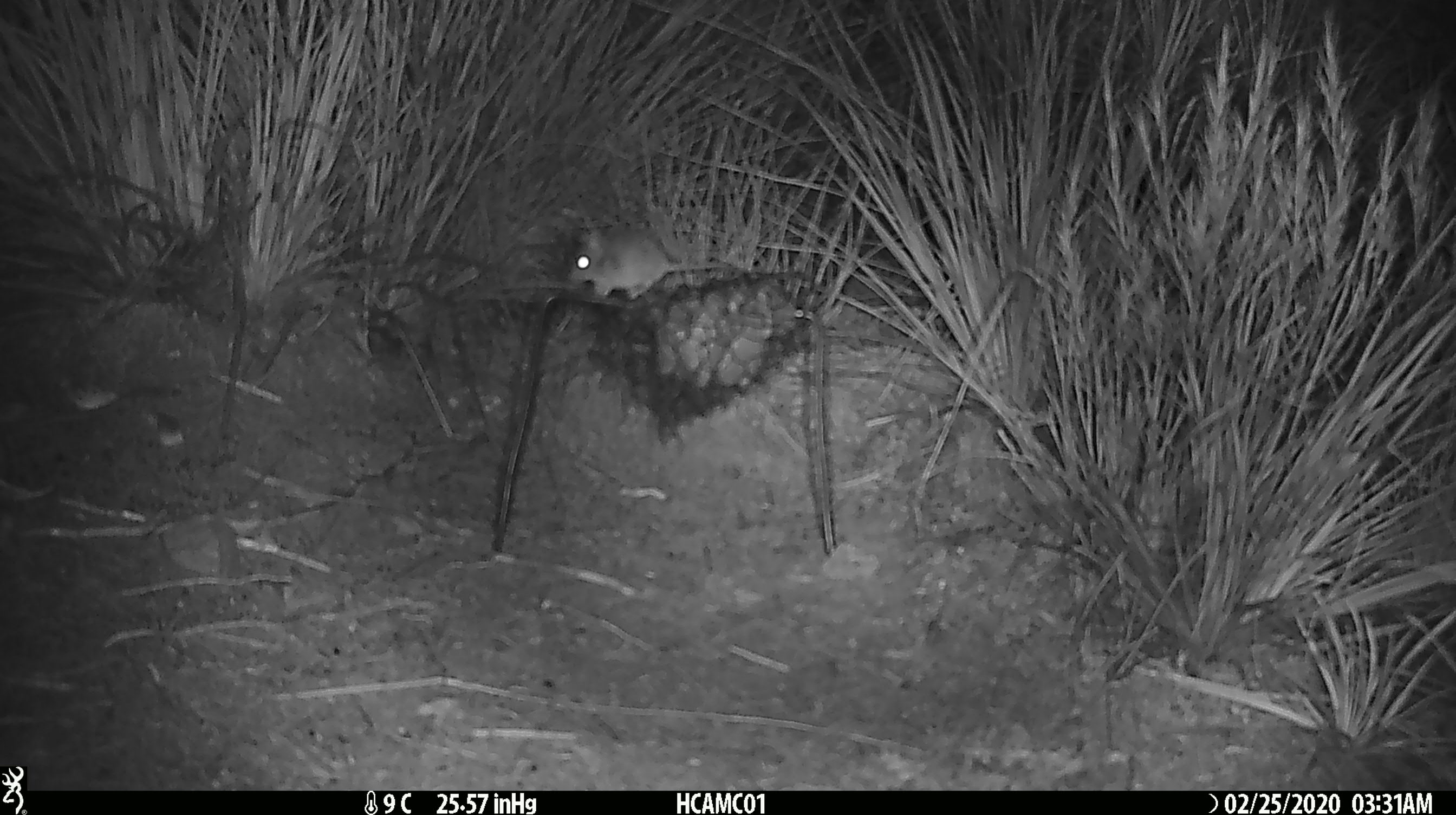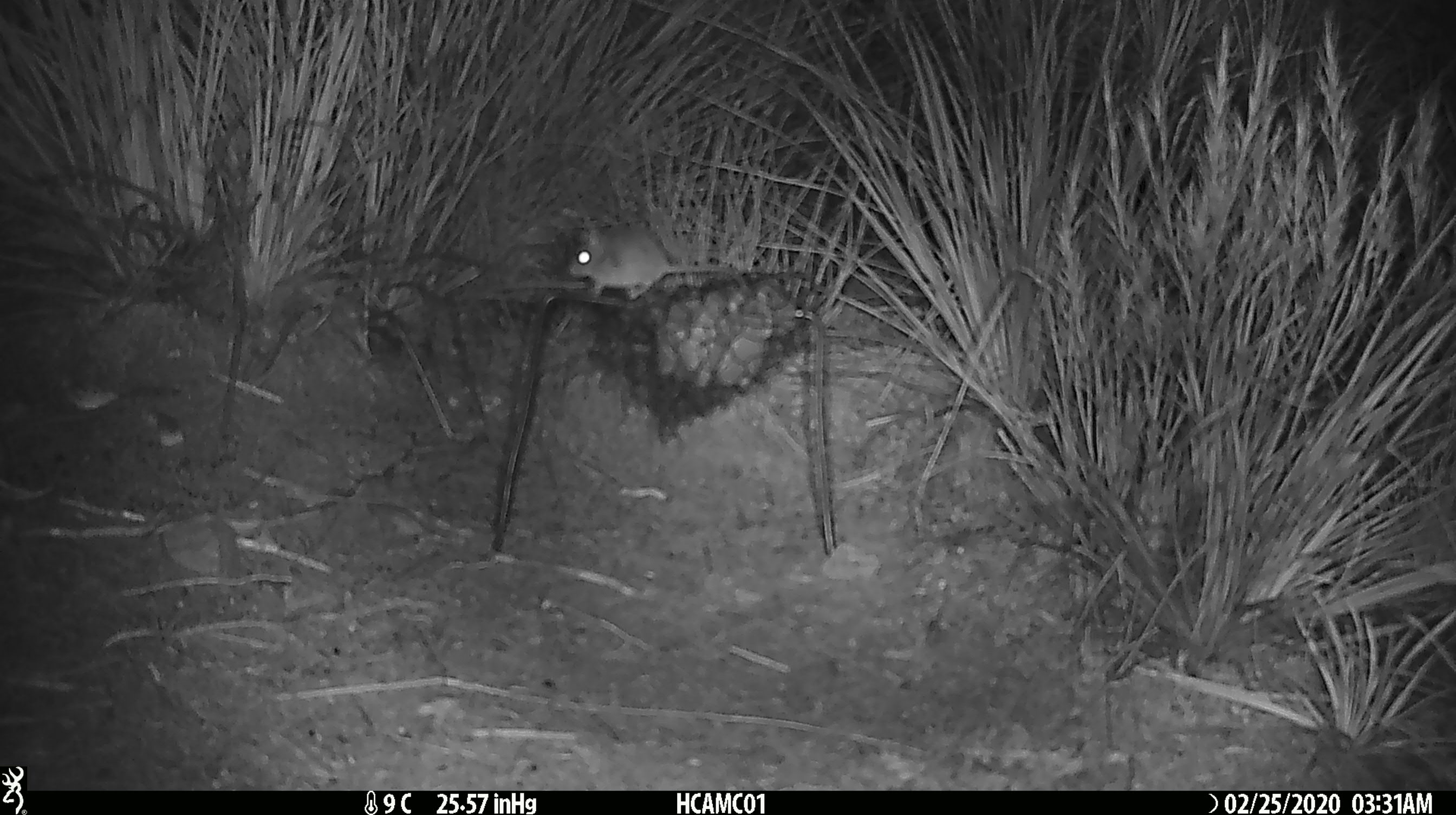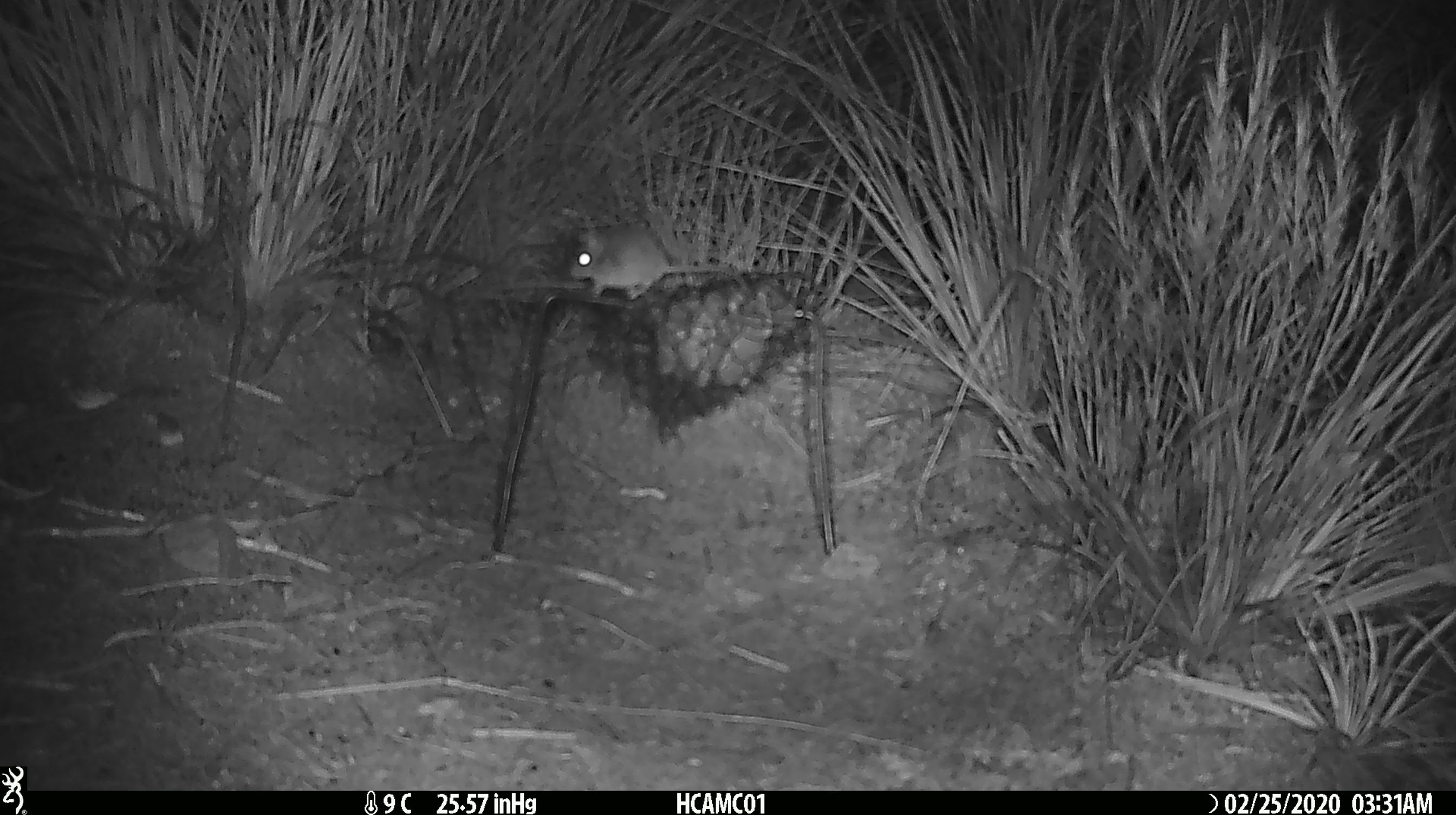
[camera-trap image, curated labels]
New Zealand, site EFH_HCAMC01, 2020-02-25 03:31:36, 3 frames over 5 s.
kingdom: Animalia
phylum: Chordata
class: Mammalia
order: Rodentia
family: Muridae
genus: Mus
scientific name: Mus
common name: mouse